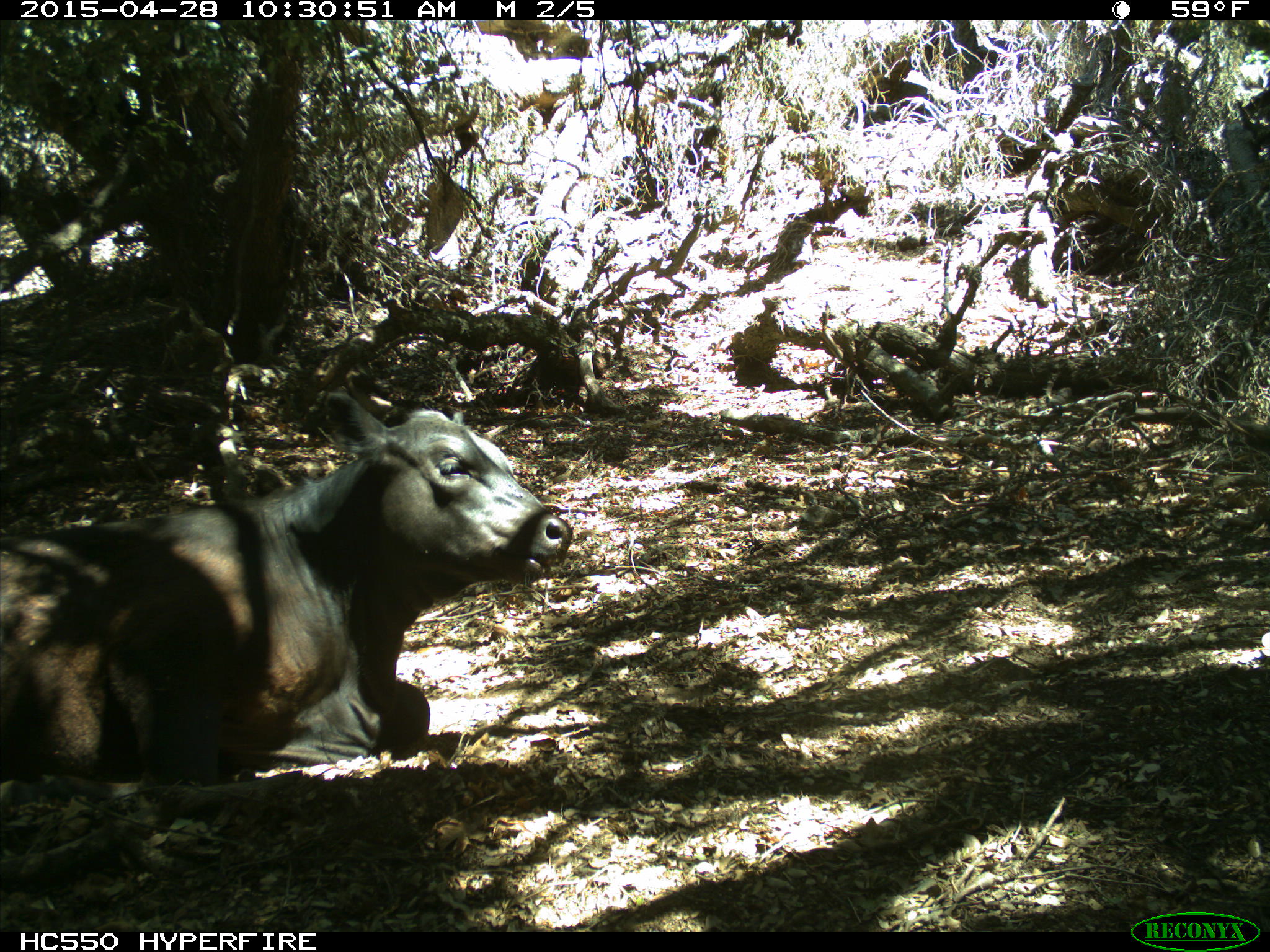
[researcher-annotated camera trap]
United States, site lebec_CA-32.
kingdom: Animalia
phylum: Chordata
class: Mammalia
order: Artiodactyla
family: Bovidae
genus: Bos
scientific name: Bos taurus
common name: domestic cow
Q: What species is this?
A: Bos taurus (domestic cow).